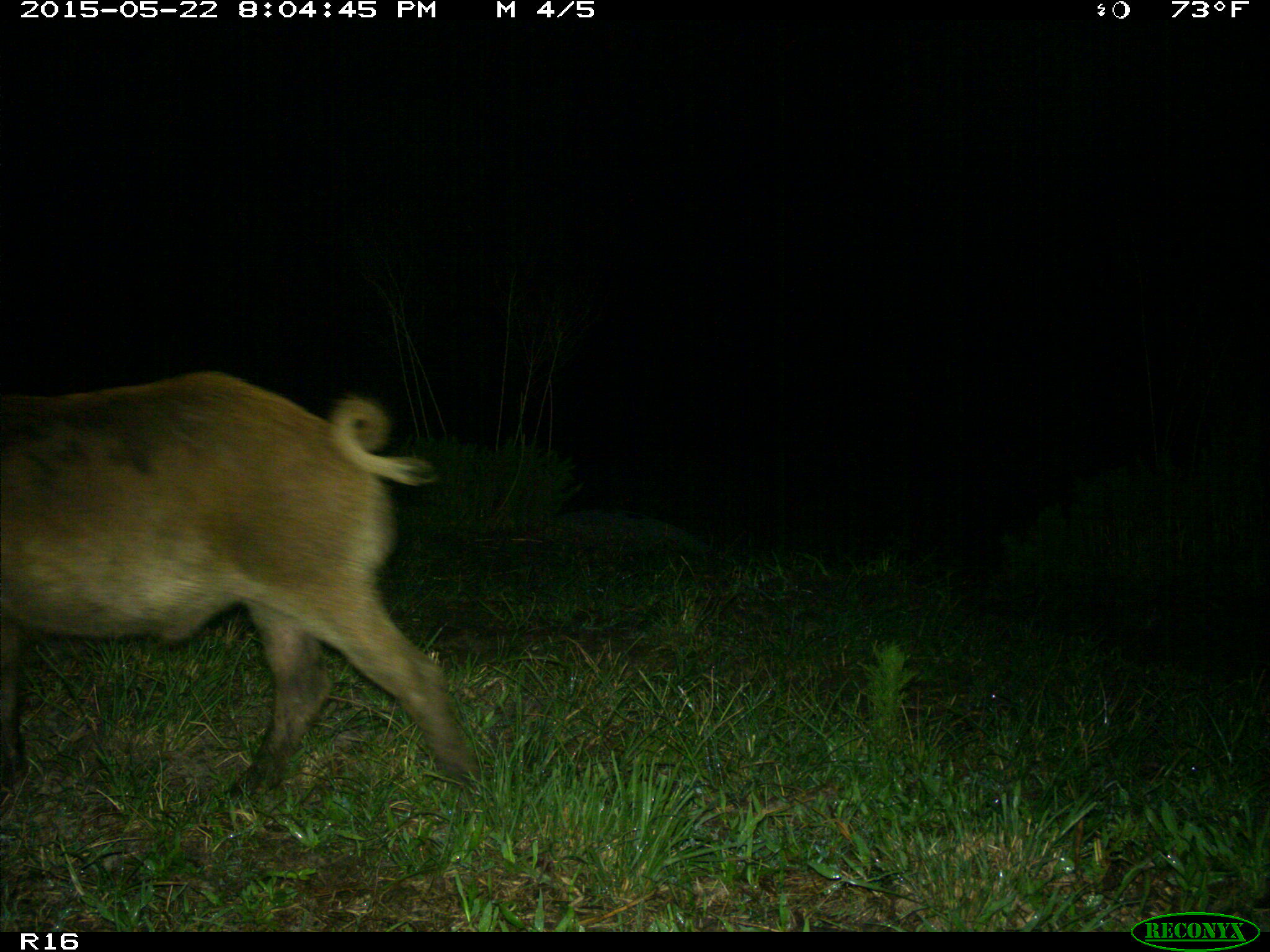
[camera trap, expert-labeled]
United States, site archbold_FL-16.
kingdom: Animalia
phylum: Chordata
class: Mammalia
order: Artiodactyla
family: Suidae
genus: Sus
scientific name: Sus scrofa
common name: wild boar